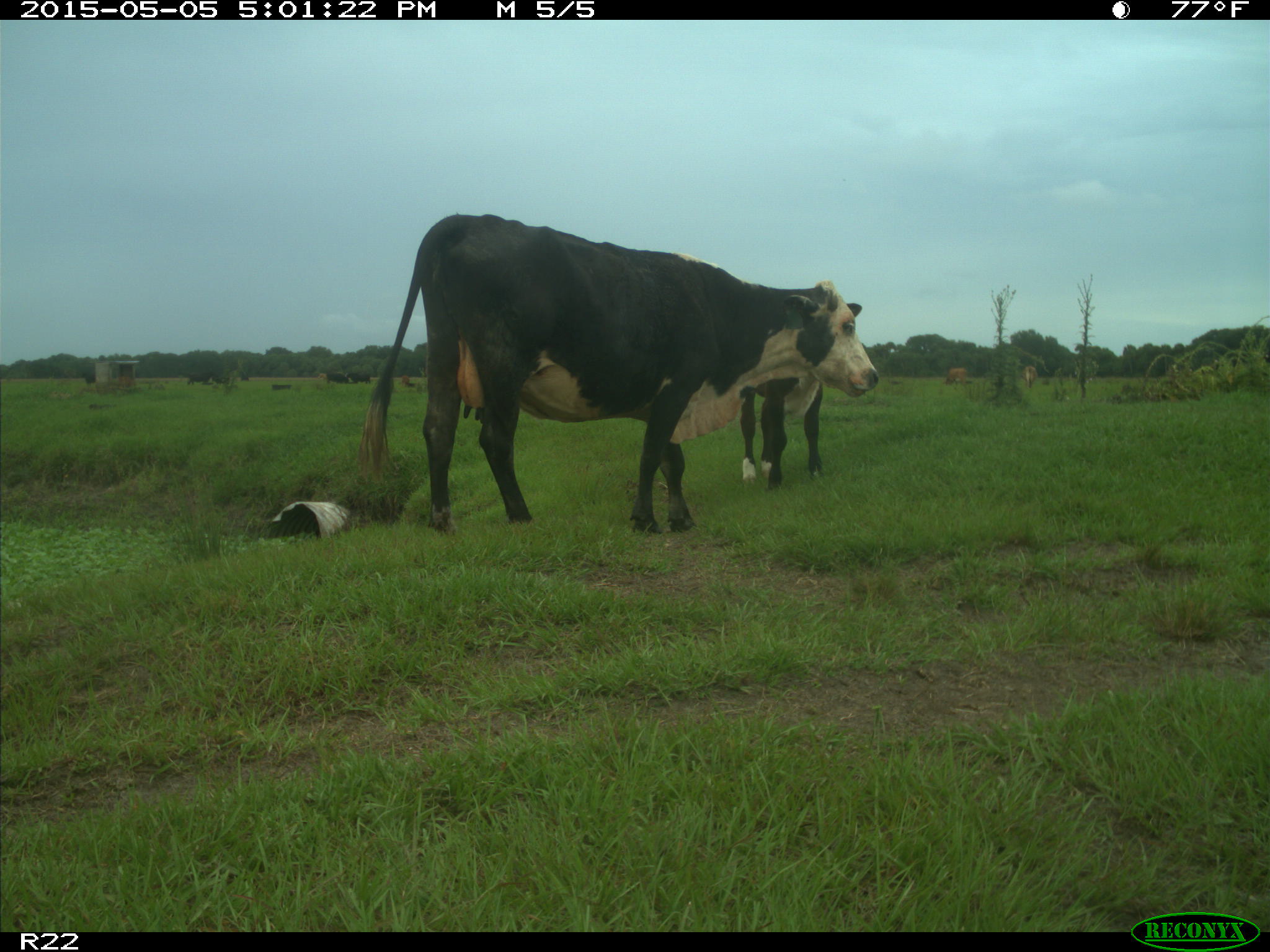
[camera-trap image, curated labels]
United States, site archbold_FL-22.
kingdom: Animalia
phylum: Chordata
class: Mammalia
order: Artiodactyla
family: Bovidae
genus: Bos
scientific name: Bos taurus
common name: domestic cow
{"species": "Bos taurus (domestic cow)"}